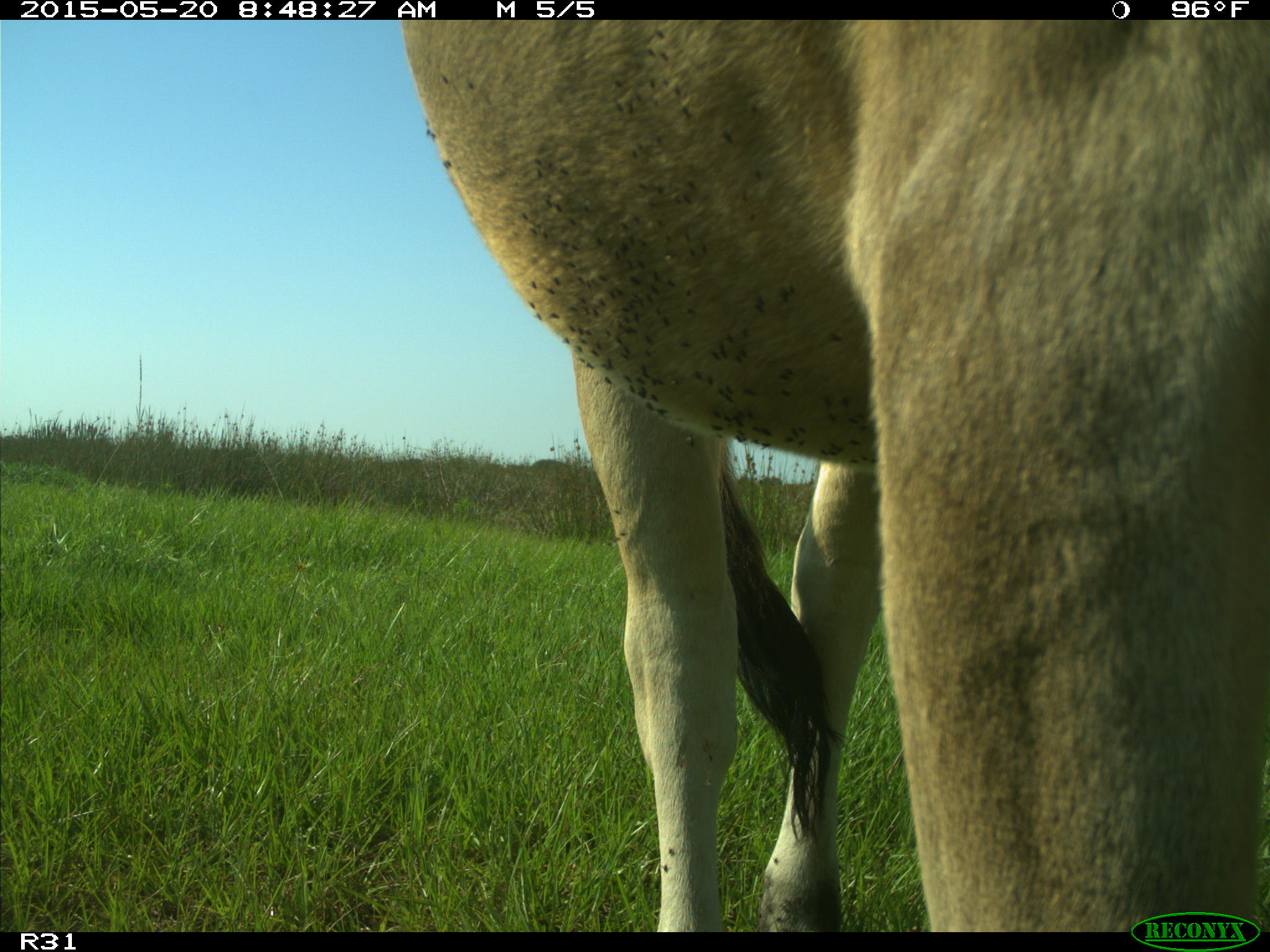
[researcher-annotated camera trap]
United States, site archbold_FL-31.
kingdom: Animalia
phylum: Chordata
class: Mammalia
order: Artiodactyla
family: Bovidae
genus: Bos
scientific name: Bos taurus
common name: domestic cow